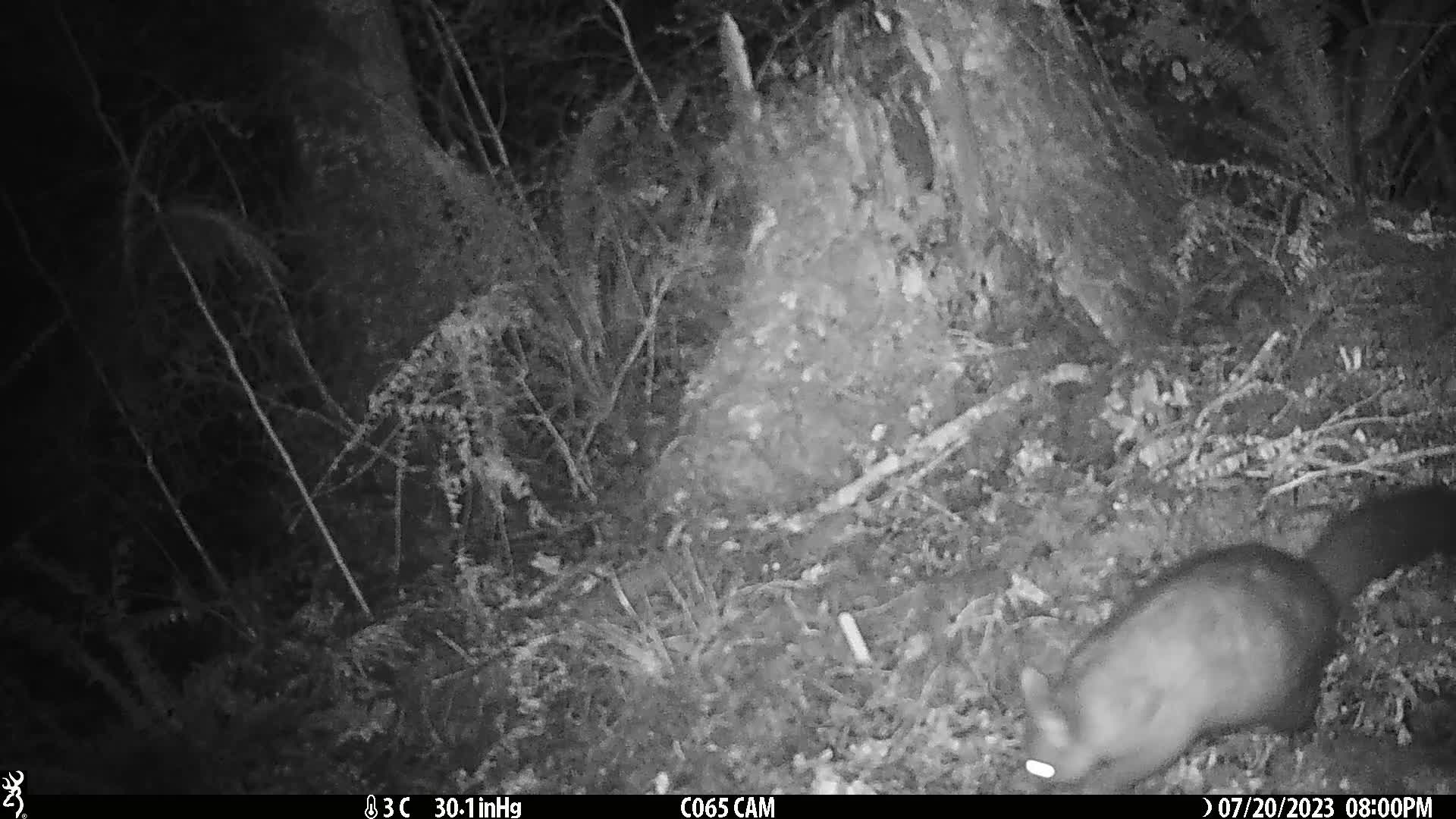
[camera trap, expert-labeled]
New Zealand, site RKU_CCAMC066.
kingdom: Animalia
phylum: Chordata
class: Mammalia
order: Diprotodontia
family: Phalangeridae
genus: Trichosurus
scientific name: Trichosurus vulpecula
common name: common brushtail possum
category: possum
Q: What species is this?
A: Possum (common brushtail possum) (Trichosurus vulpecula).